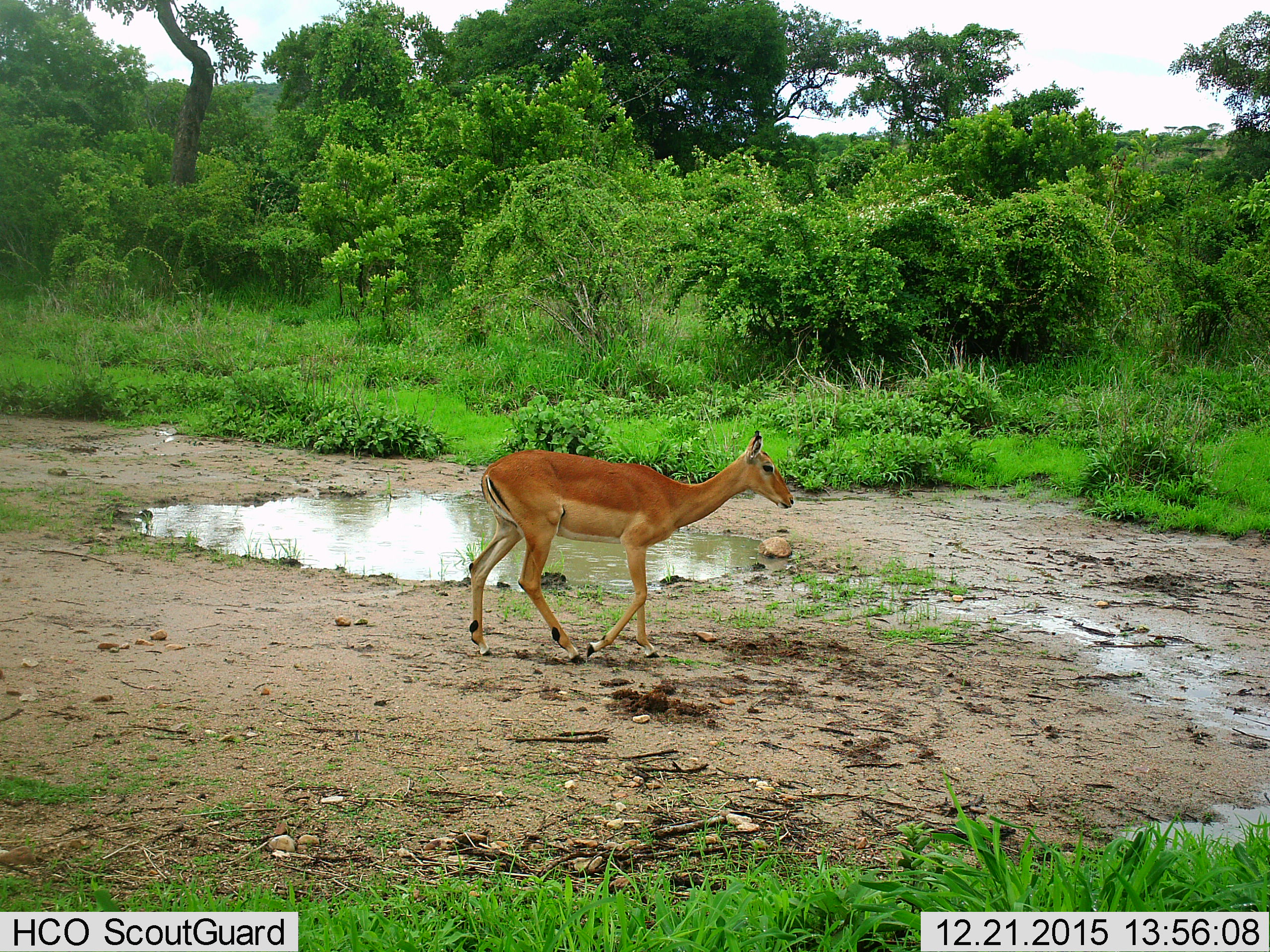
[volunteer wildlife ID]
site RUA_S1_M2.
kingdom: Animalia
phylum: Chordata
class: Mammalia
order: Artiodactyla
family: Bovidae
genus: Aepyceros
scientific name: Aepyceros melampus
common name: impala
Impala (Aepyceros melampus), count 1. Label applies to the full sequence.